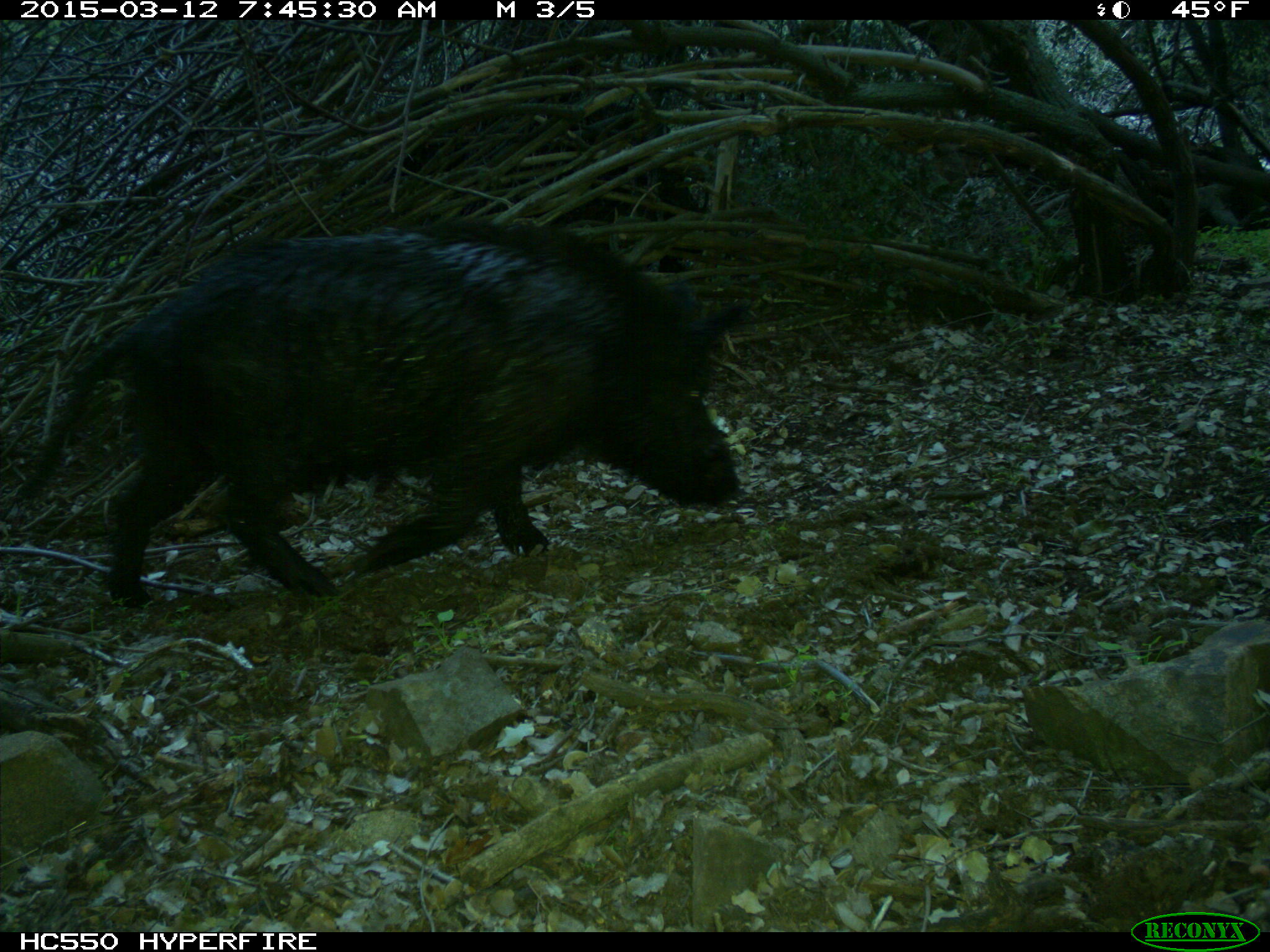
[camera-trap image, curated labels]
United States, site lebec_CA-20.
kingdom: Animalia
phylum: Chordata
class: Mammalia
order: Artiodactyla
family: Suidae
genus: Sus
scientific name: Sus scrofa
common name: wild boar